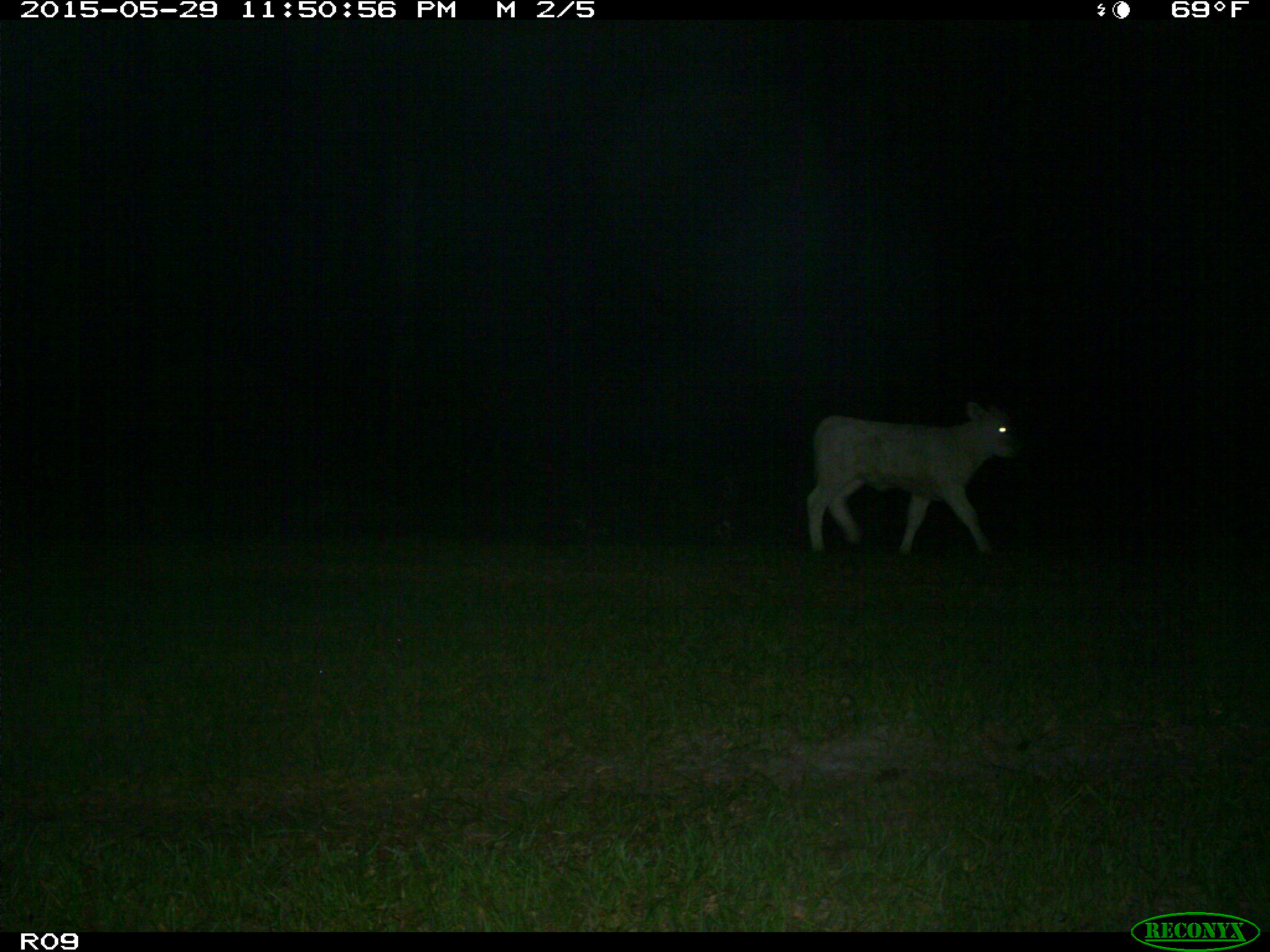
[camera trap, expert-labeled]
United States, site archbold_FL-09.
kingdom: Animalia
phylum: Chordata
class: Mammalia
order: Artiodactyla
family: Bovidae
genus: Bos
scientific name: Bos taurus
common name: domestic cow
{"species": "Bos taurus (domestic cow)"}